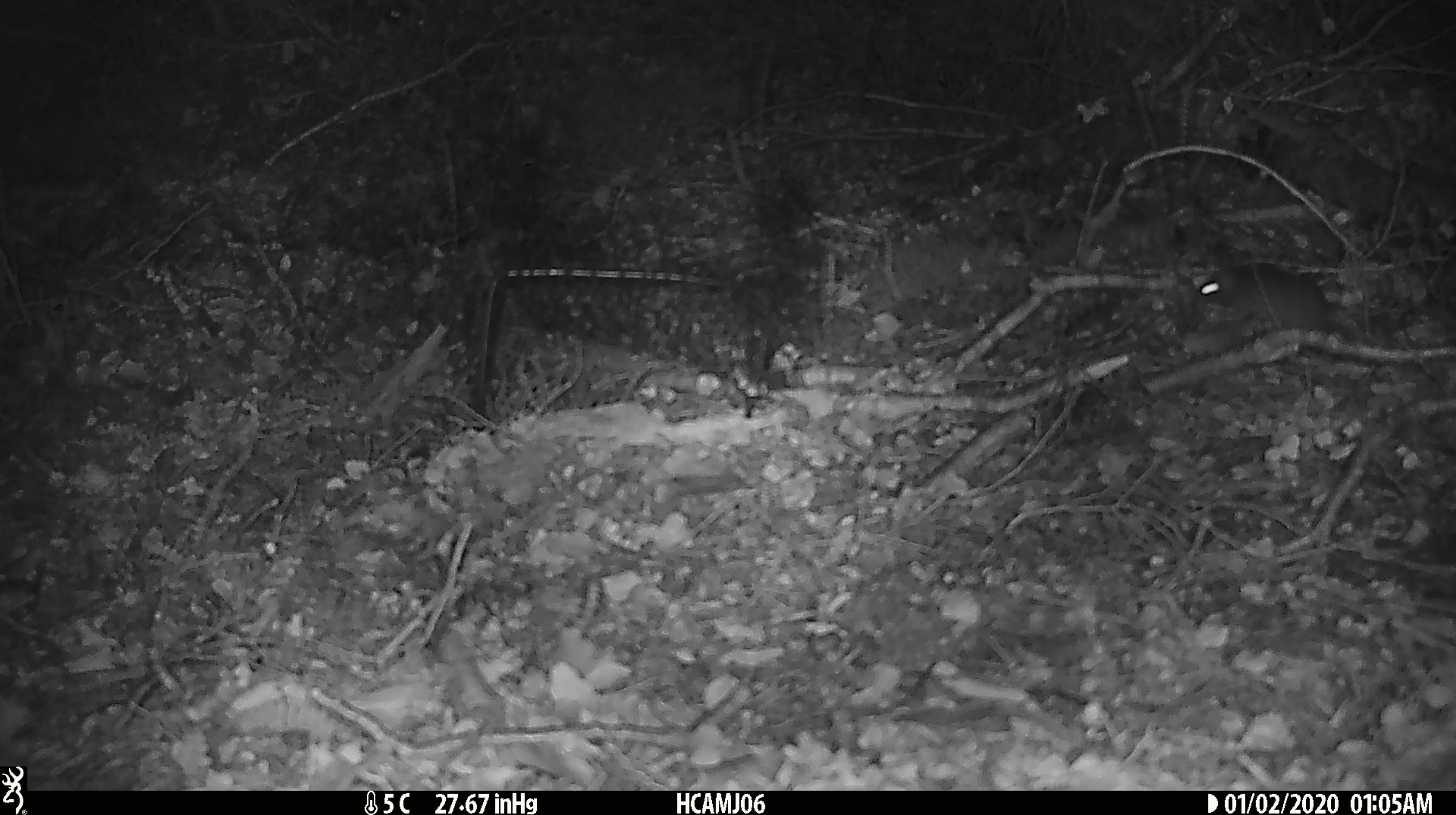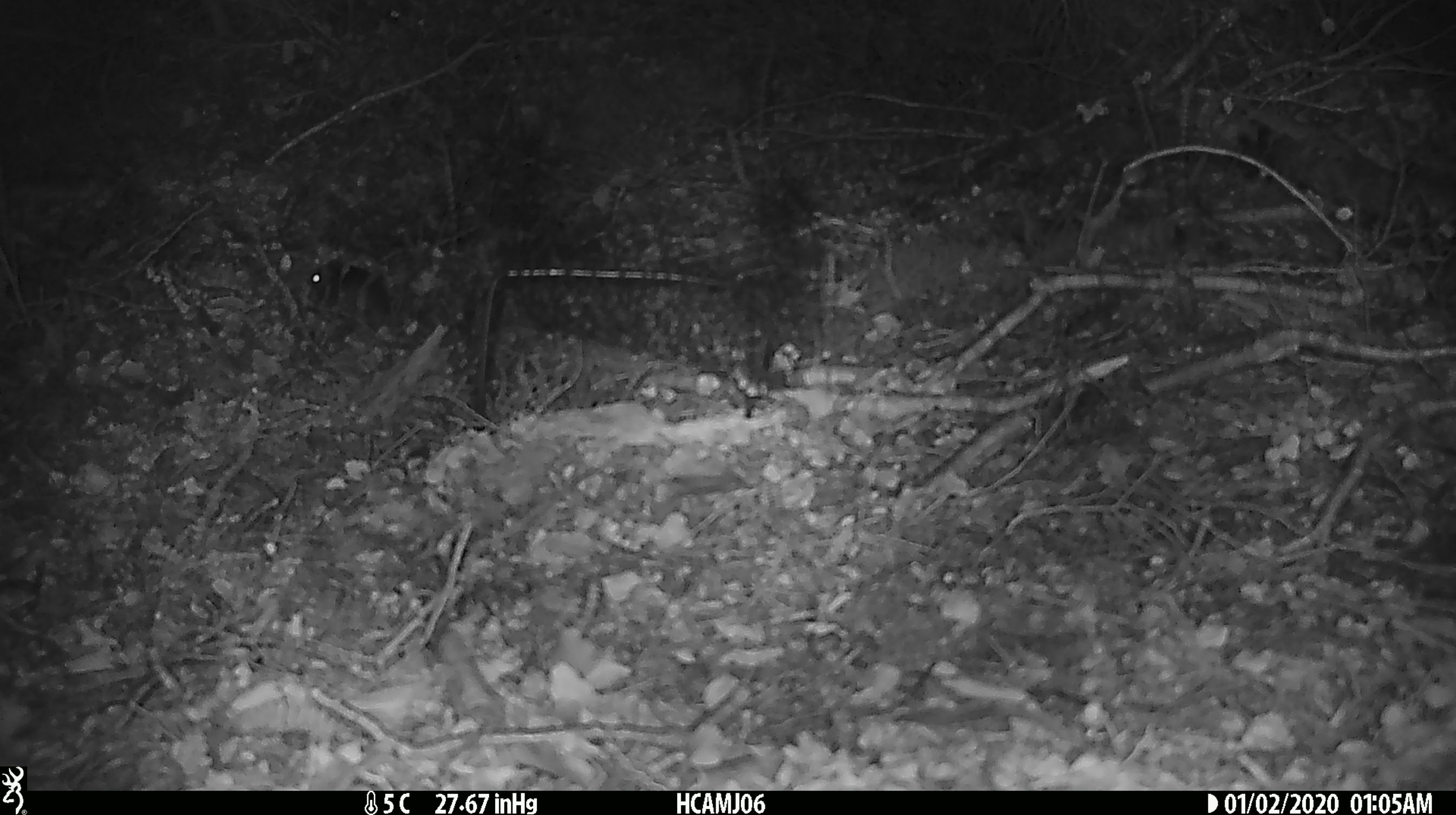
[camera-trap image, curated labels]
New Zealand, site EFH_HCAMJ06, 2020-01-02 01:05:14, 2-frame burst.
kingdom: Animalia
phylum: Chordata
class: Mammalia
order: Rodentia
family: Muridae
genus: Mus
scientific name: Mus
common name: mouse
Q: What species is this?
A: Mouse (Mus).